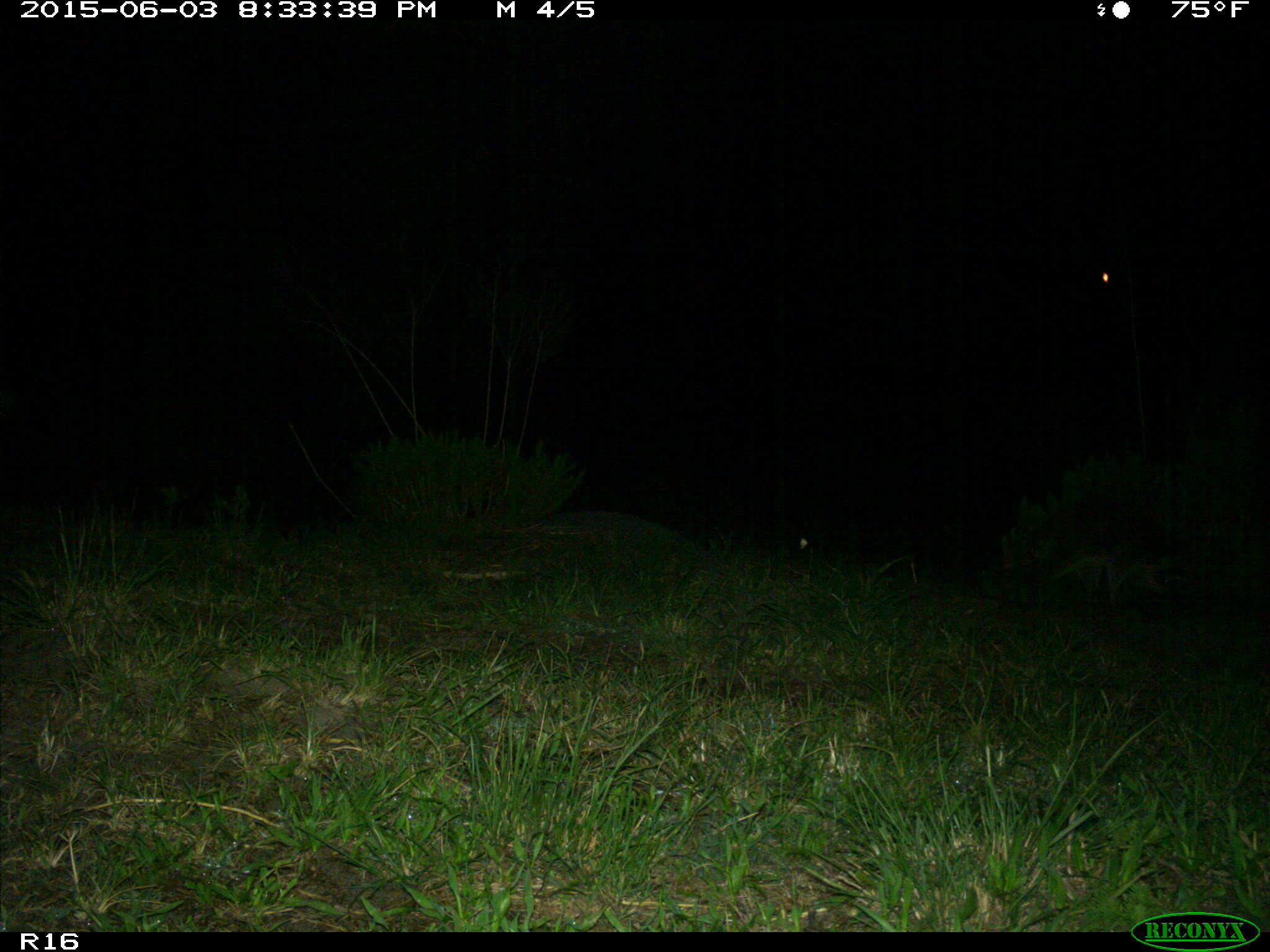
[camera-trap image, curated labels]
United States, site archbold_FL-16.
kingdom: Animalia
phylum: Chordata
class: Mammalia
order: Carnivora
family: Procyonidae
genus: Procyon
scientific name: Procyon lotor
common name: common raccoon